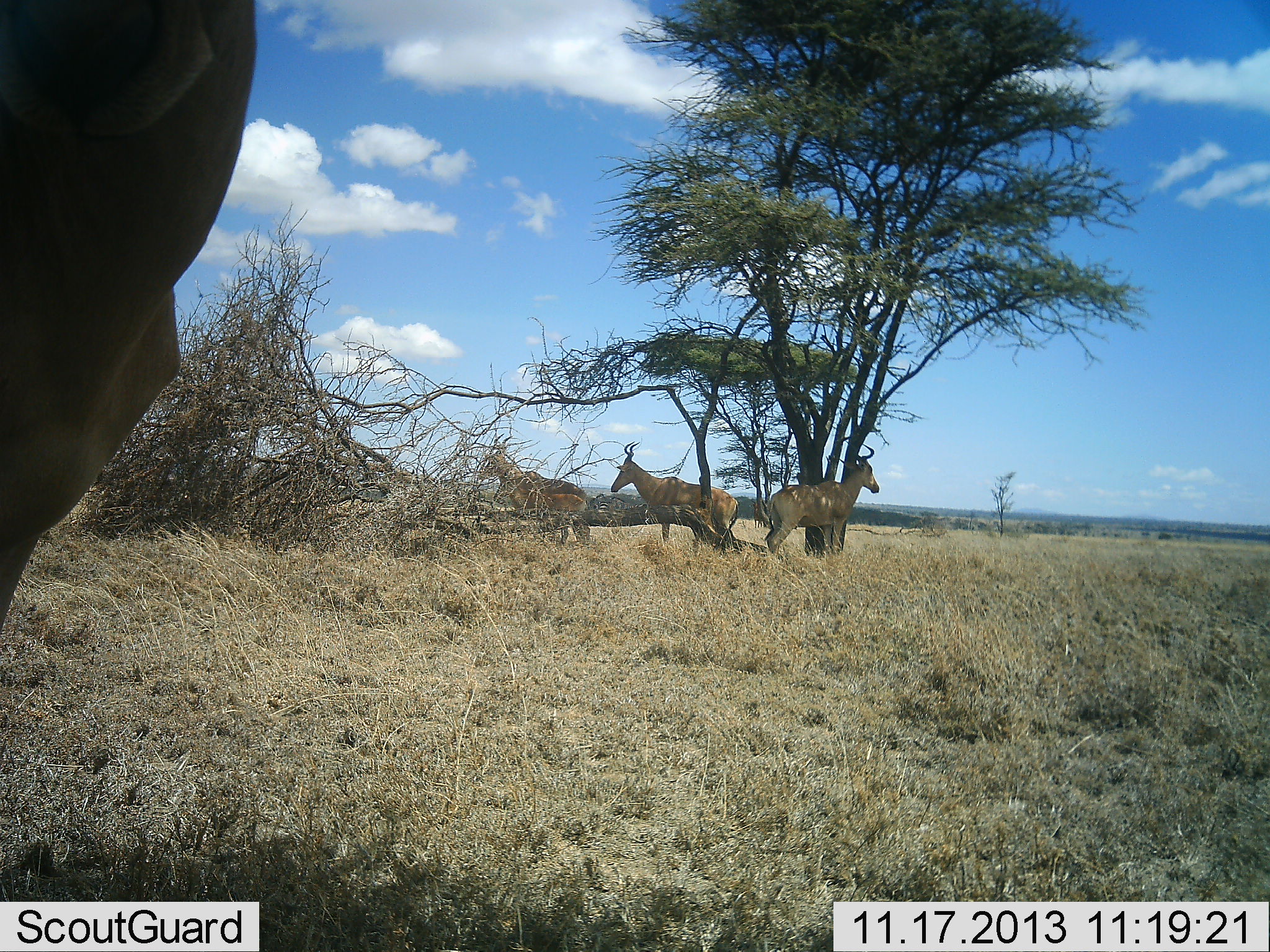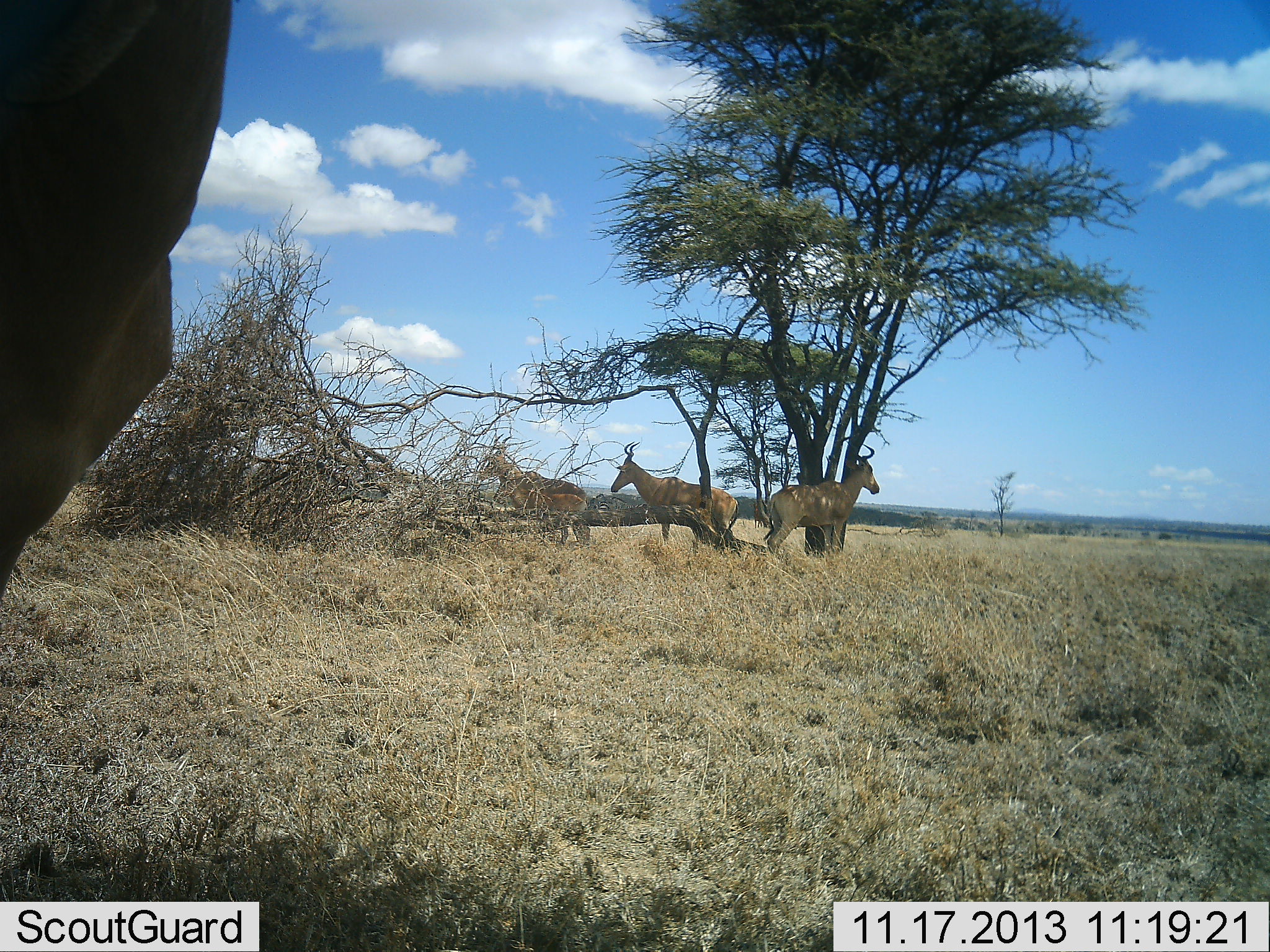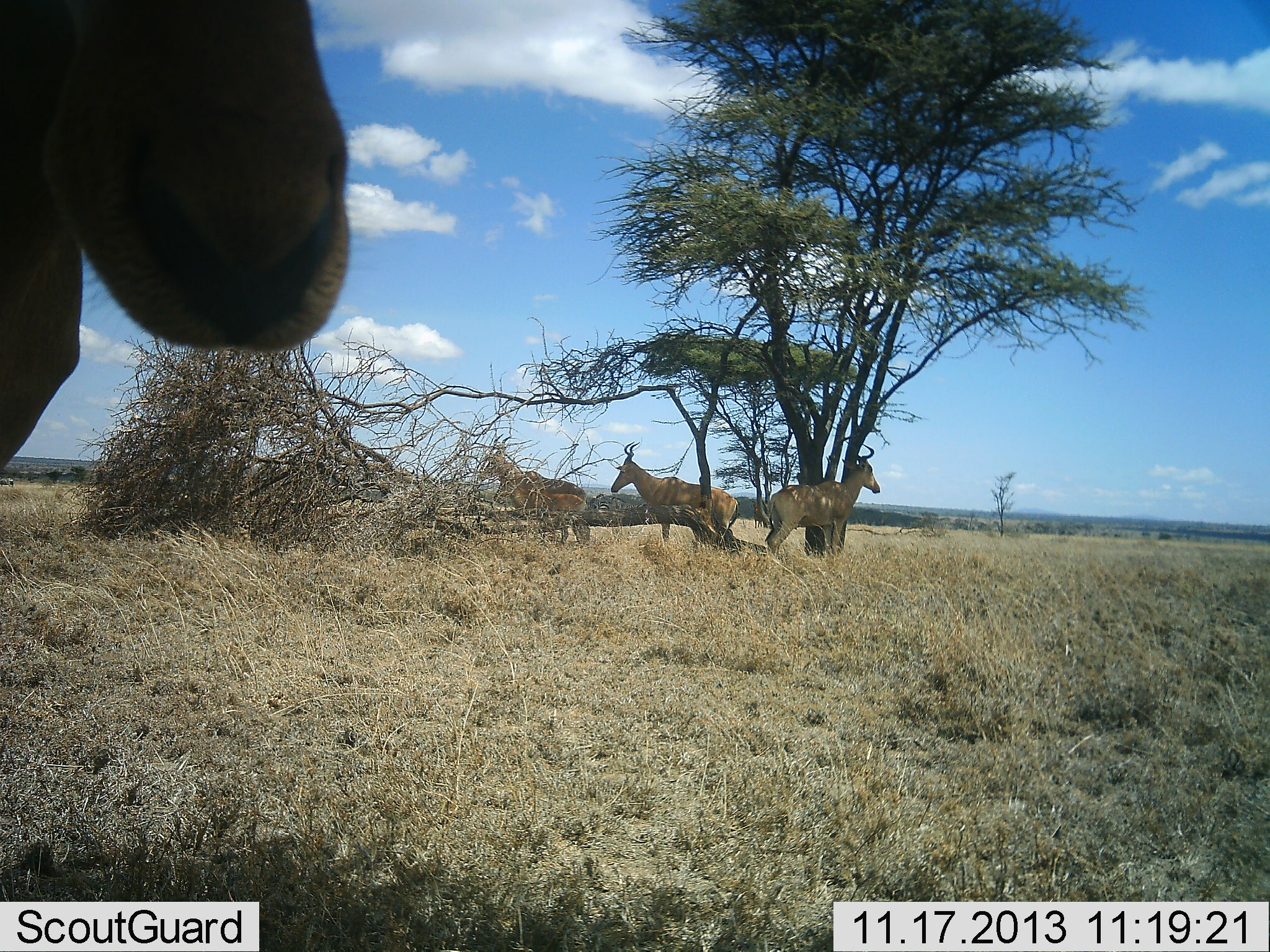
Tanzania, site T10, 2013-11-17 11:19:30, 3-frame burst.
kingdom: Animalia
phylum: Chordata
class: Mammalia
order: Artiodactyla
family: Bovidae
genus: Alcelaphus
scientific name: Alcelaphus buselaphus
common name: hartebeest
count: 3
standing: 80%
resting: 10%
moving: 30%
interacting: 0%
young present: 0%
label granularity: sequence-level